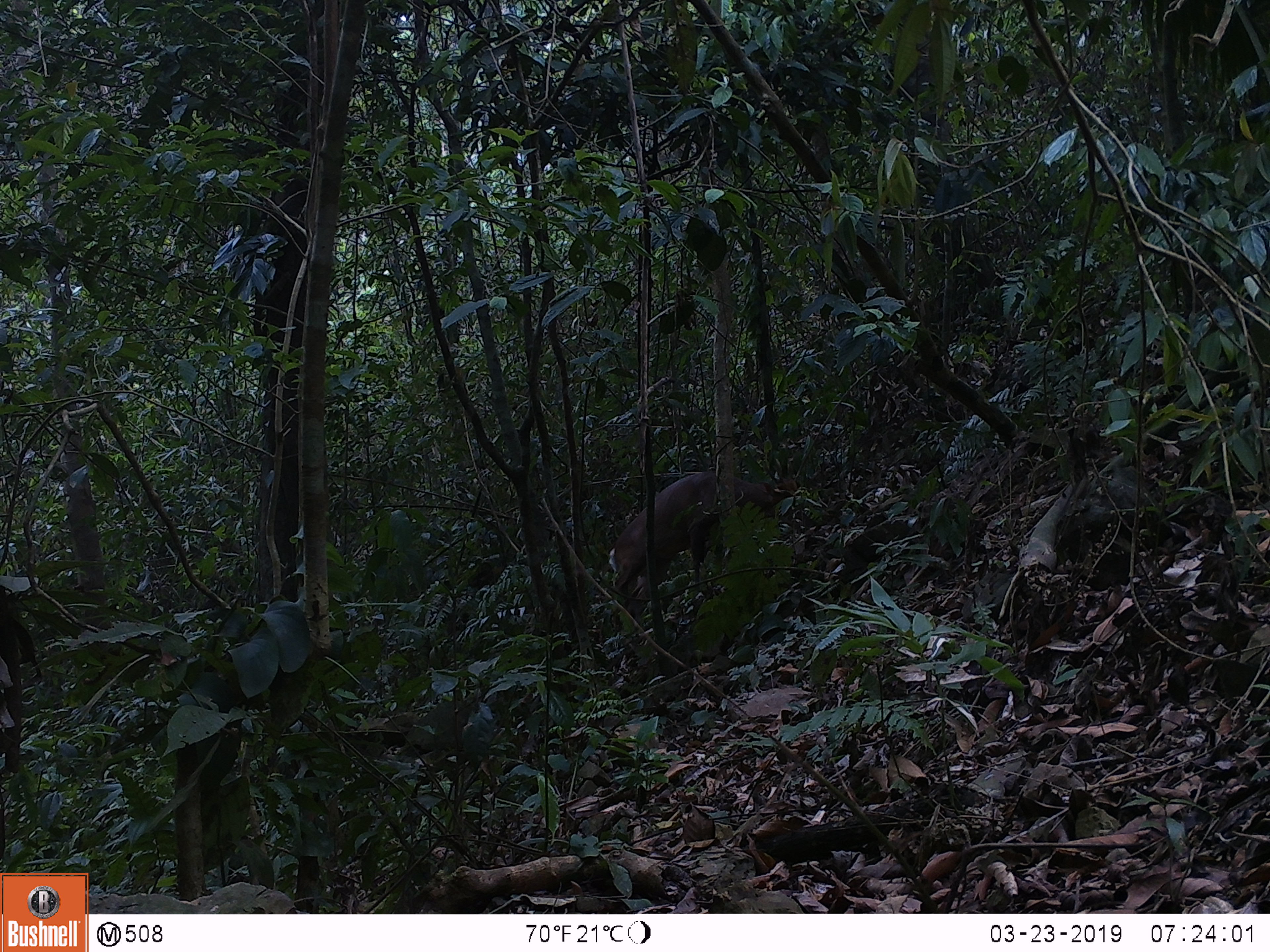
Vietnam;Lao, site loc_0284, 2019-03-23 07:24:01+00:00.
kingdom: Animalia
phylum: Chordata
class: Mammalia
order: Artiodactyla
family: Cervidae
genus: Muntiacus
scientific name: Muntiacus vuquangensis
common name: large-antlered muntjac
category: large antlered muntjac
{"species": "large antlered muntjac (large-antlered muntjac) (Muntiacus vuquangensis)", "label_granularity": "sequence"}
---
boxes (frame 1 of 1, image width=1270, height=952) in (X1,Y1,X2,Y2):
large antlered muntjac: (608,470,815,637)